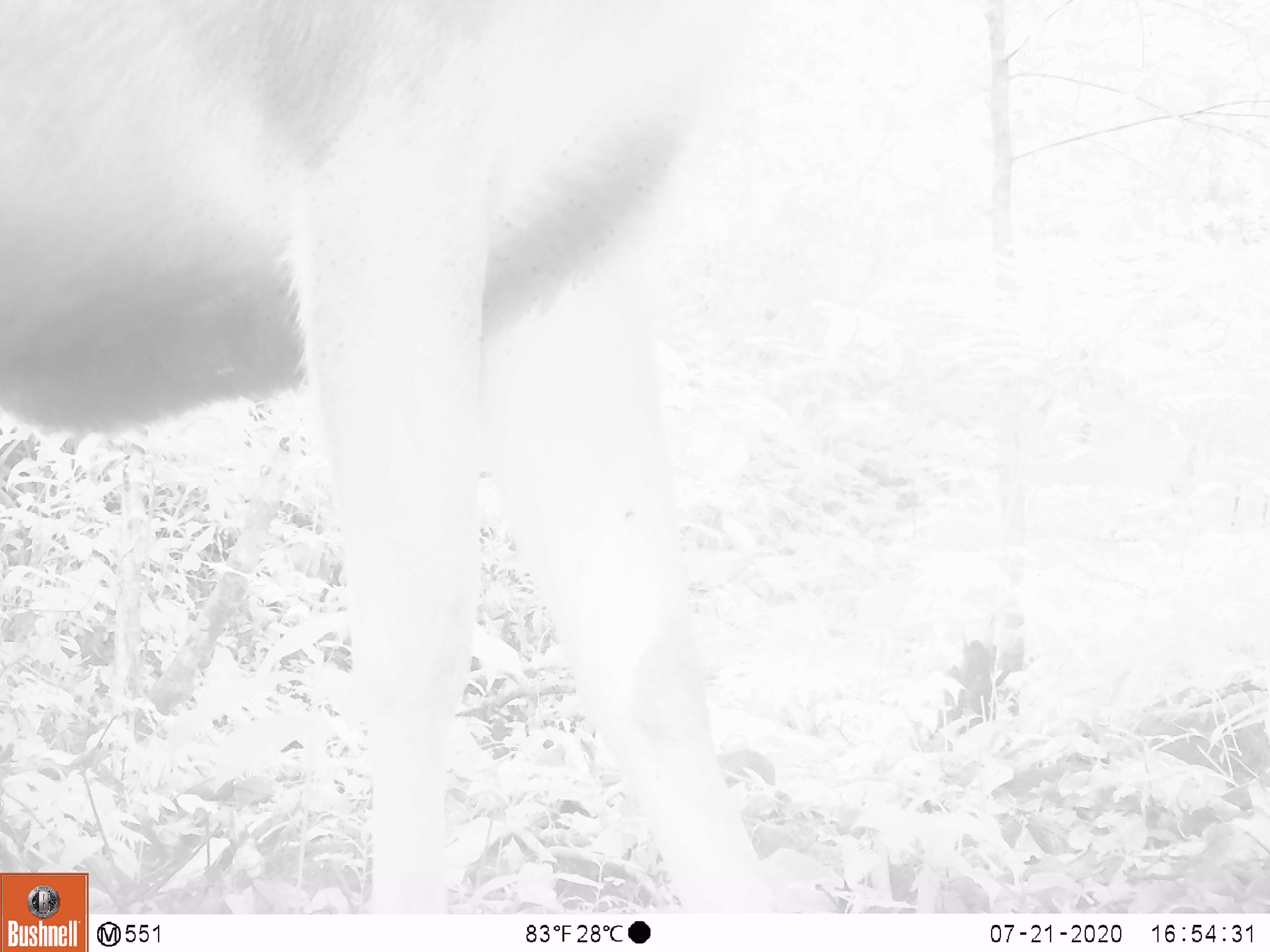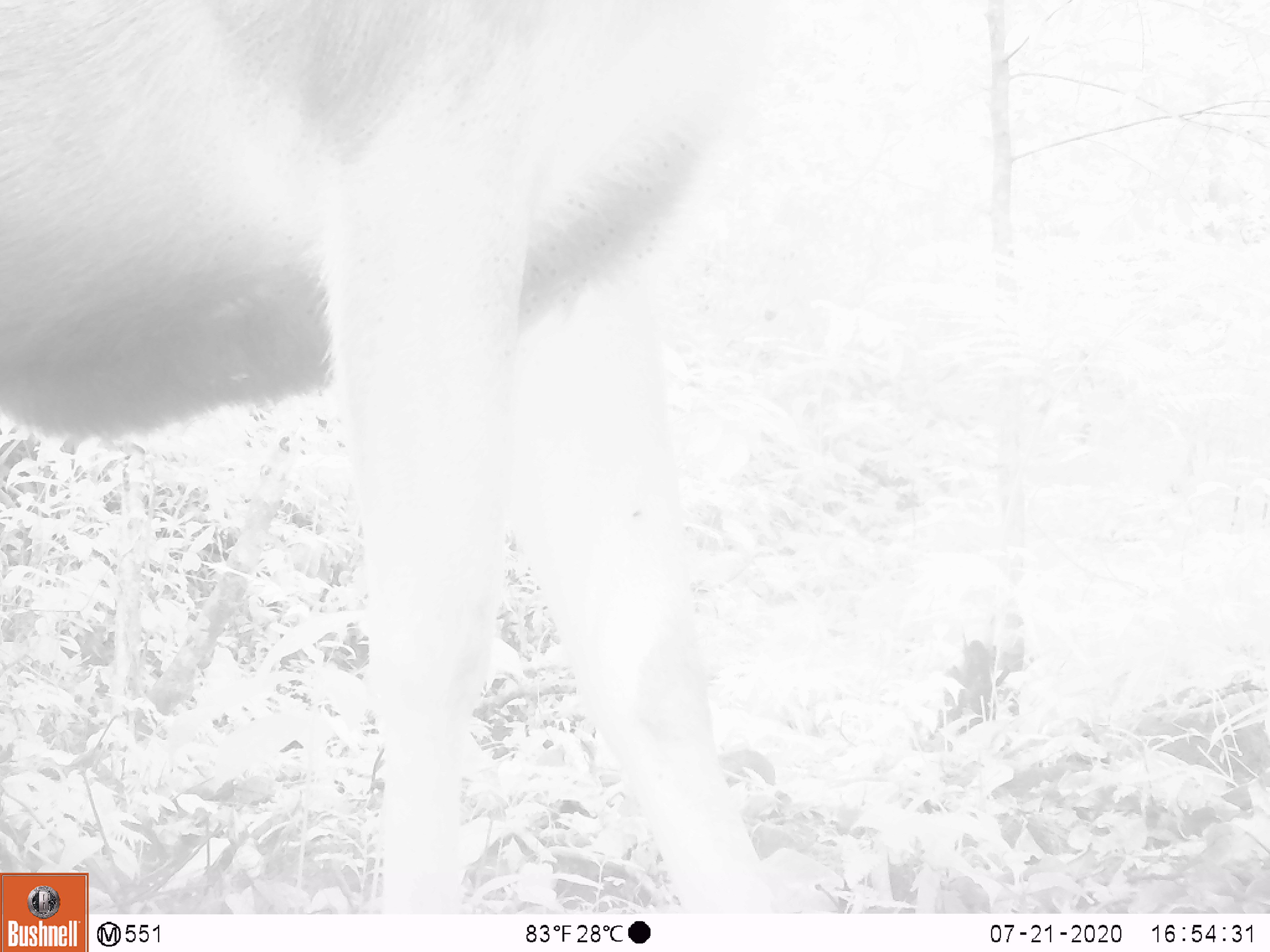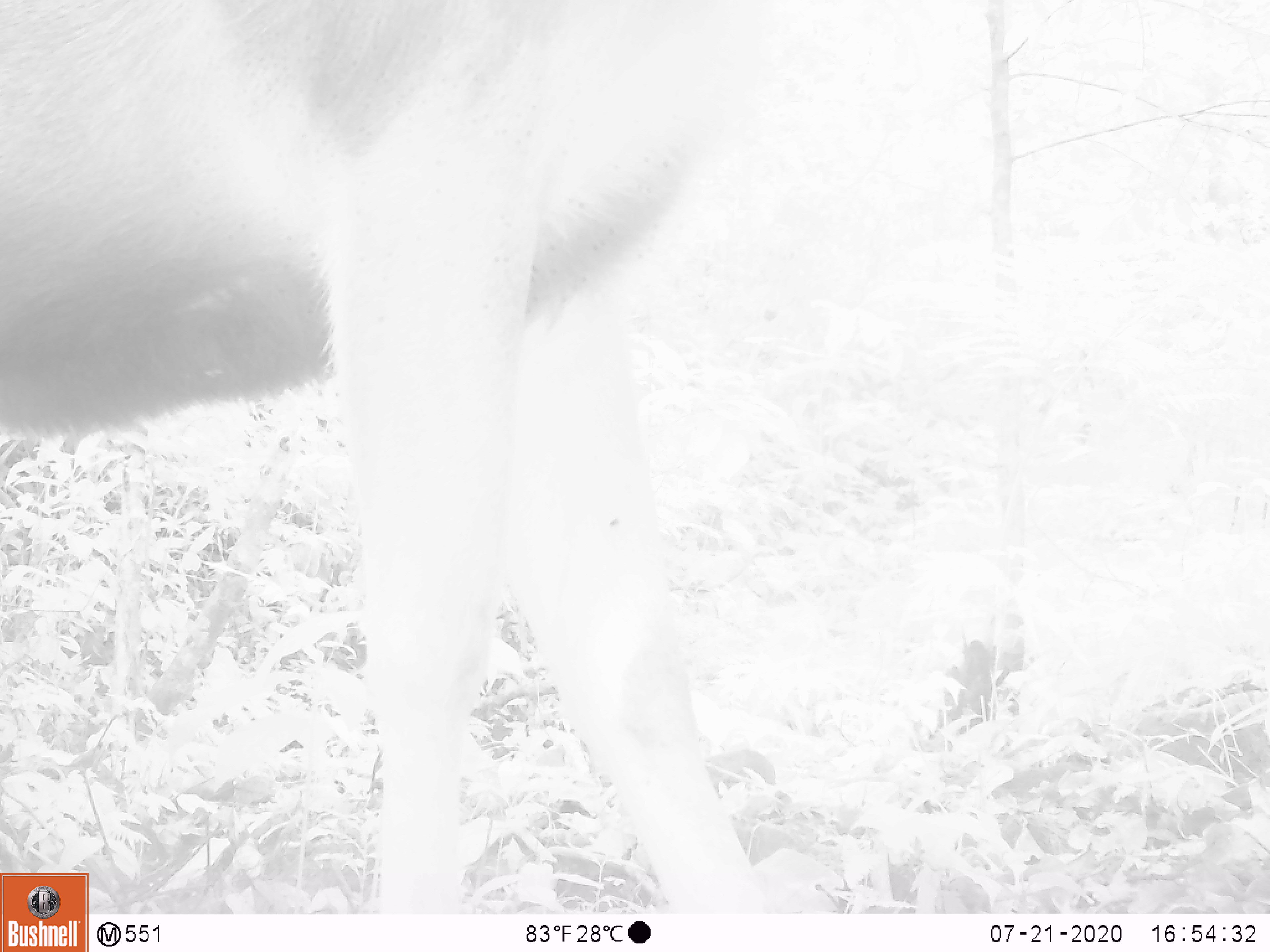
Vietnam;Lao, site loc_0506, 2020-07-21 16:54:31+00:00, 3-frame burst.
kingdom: Animalia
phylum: Chordata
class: Mammalia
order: Artiodactyla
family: Cervidae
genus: Rusa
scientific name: Rusa unicolor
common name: sambar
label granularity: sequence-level